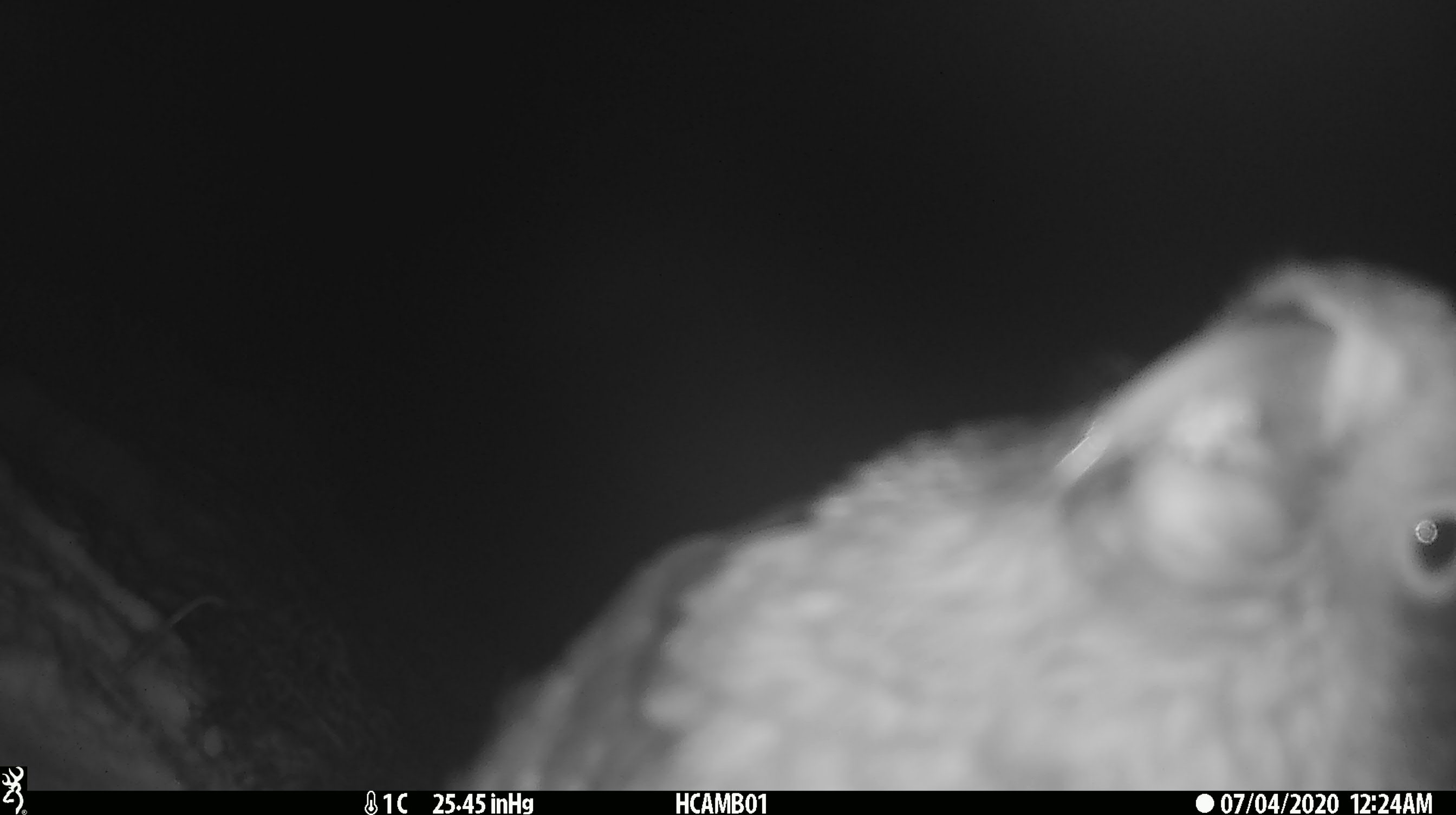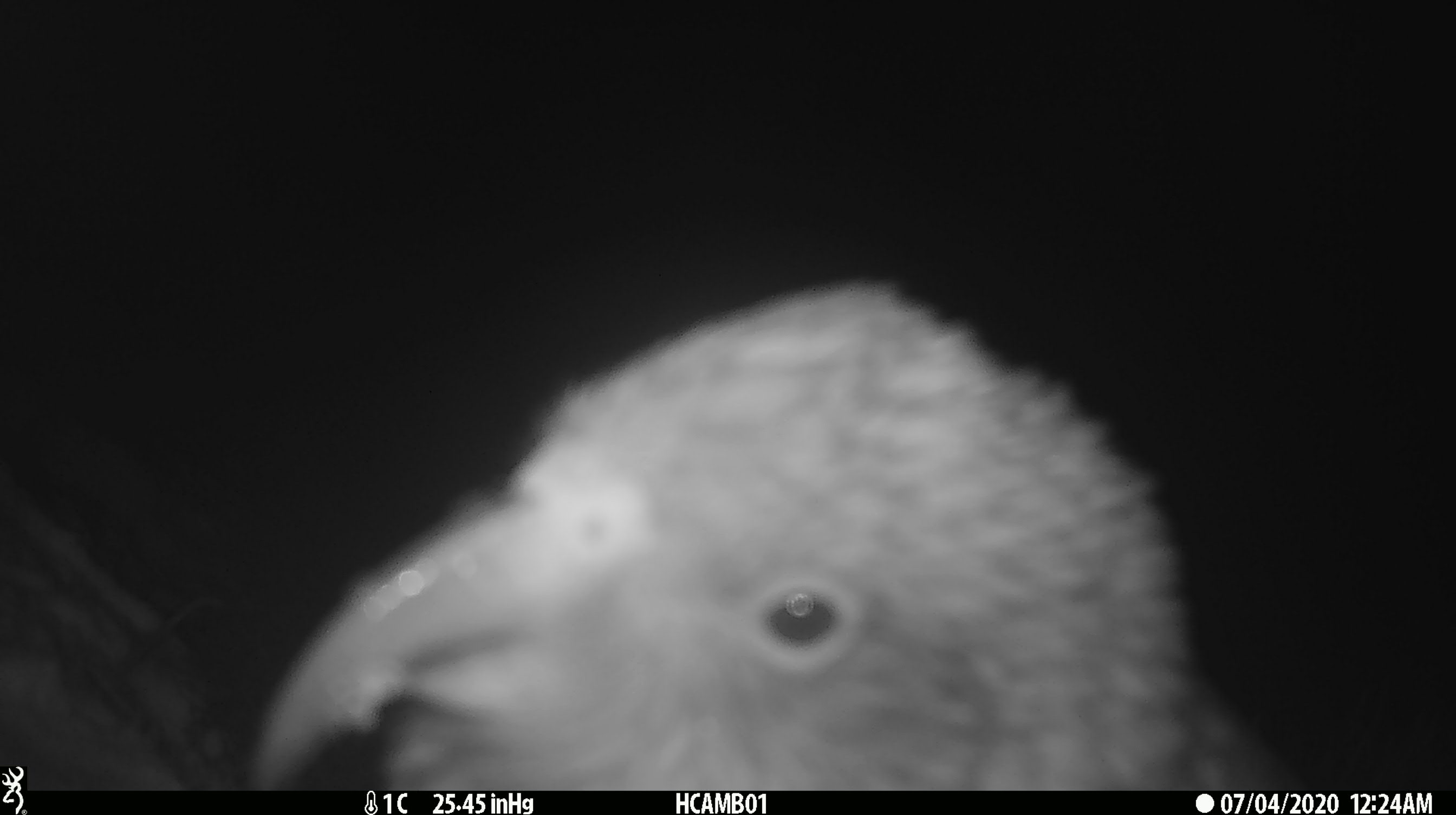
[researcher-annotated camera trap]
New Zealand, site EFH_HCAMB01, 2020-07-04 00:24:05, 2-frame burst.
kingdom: Animalia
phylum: Chordata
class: Aves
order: Psittaciformes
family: Strigopidae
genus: Nestor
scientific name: Nestor notabilis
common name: kea